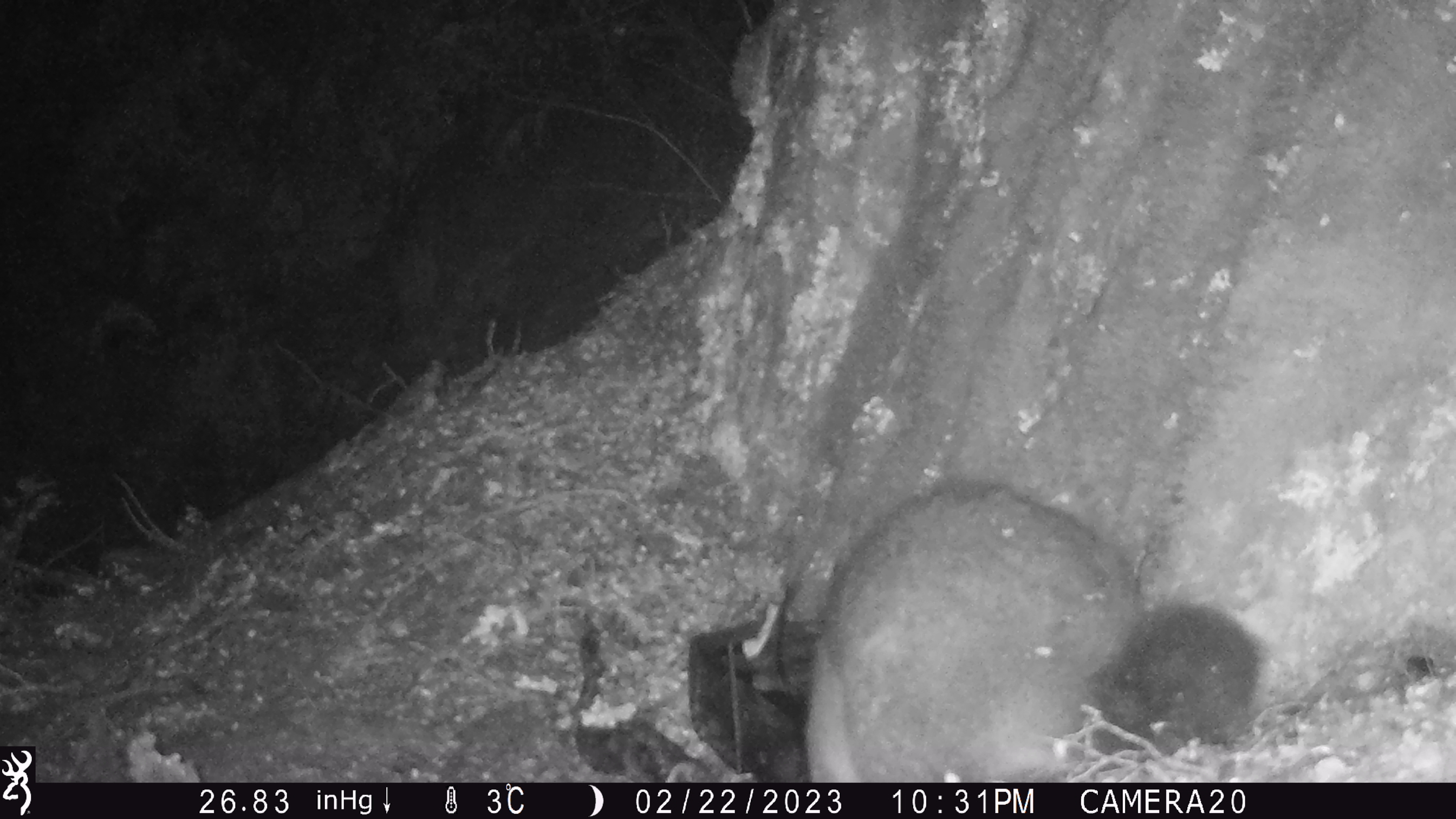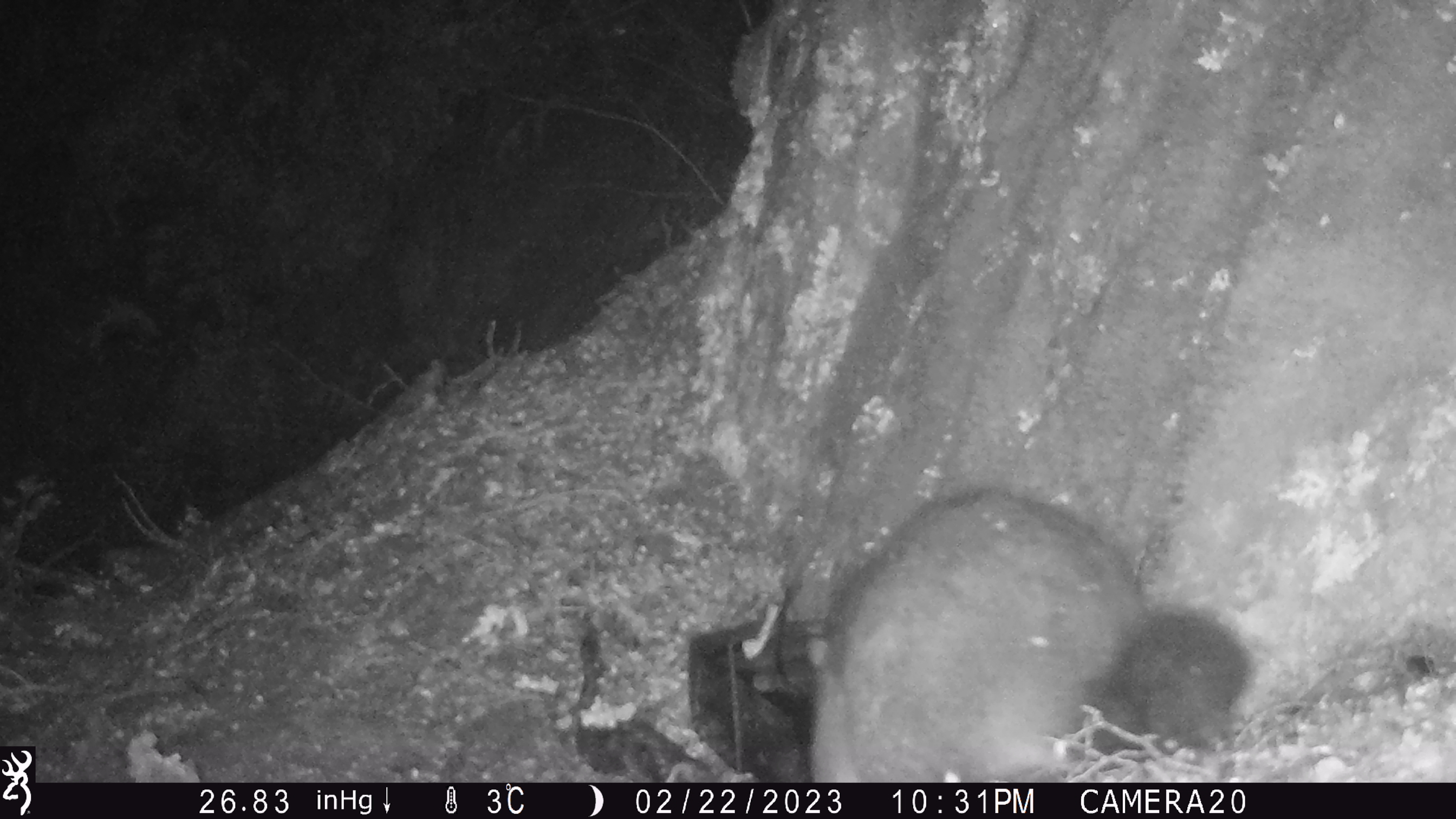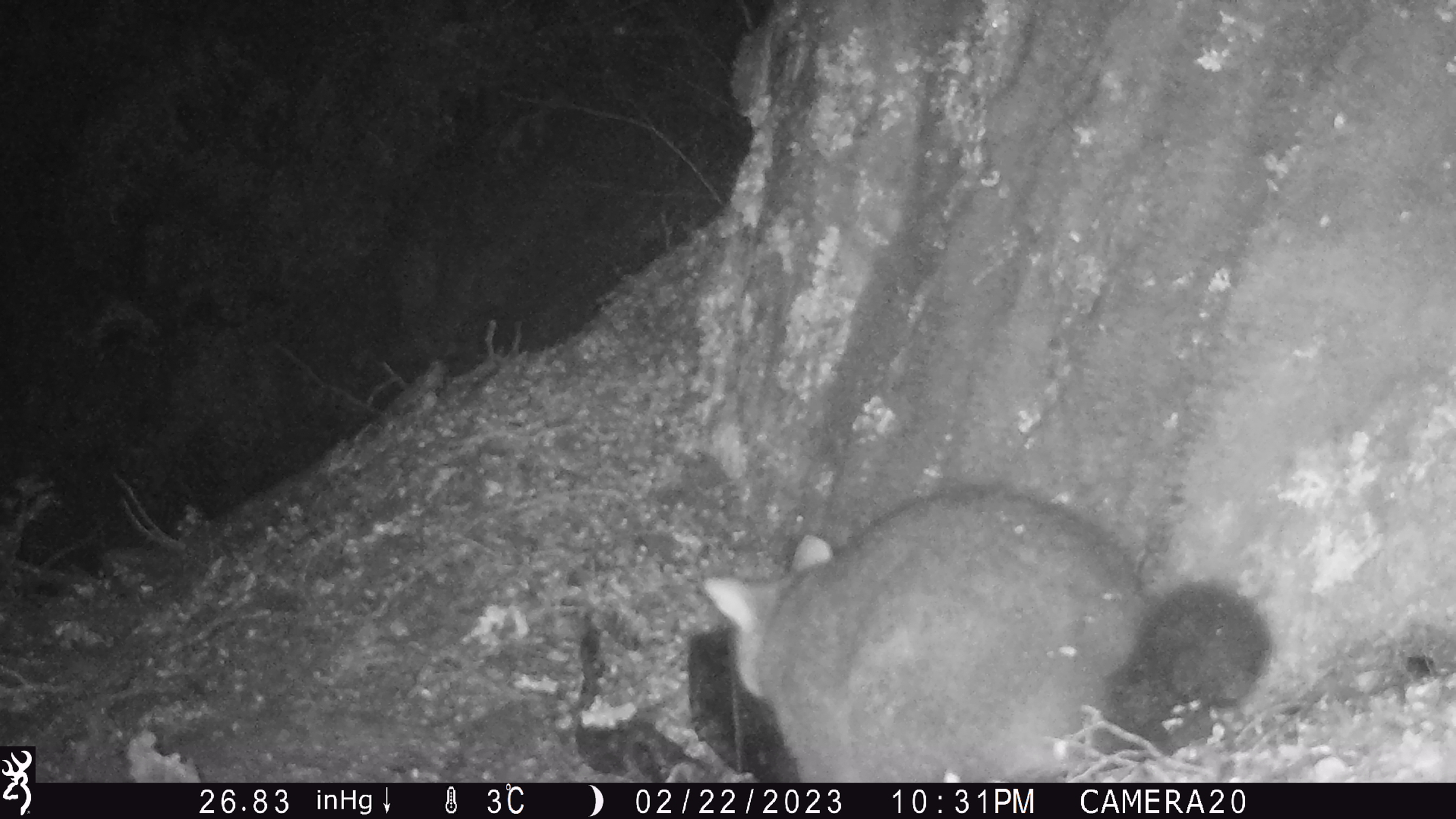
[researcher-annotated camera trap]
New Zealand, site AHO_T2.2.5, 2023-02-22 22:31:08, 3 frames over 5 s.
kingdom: Animalia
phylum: Chordata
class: Mammalia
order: Carnivora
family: Mustelidae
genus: Mustela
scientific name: Mustela erminea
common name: stoat